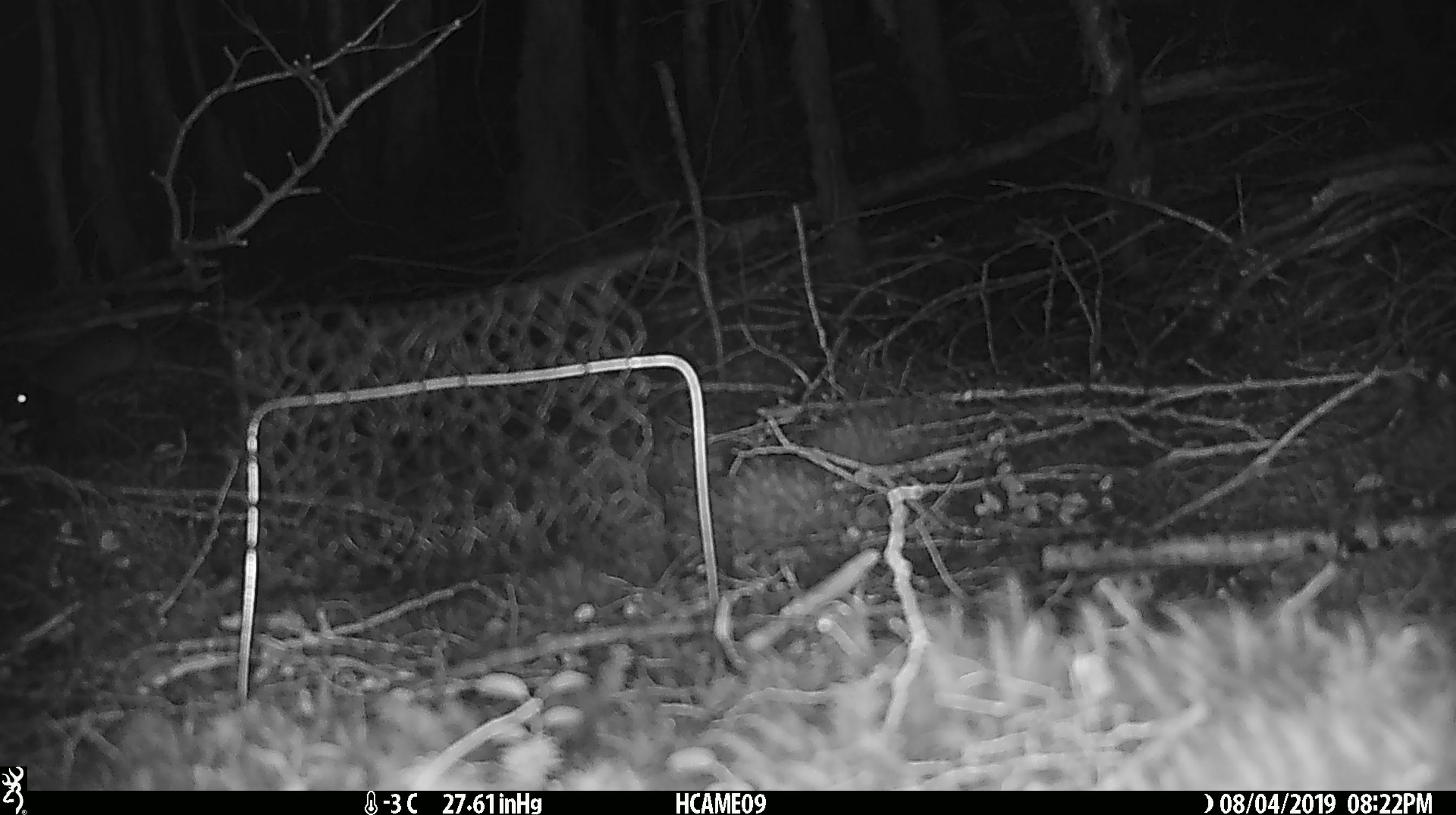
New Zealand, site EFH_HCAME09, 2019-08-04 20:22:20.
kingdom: Animalia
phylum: Chordata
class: Mammalia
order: Rodentia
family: Muridae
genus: Rattus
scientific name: Rattus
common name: rat